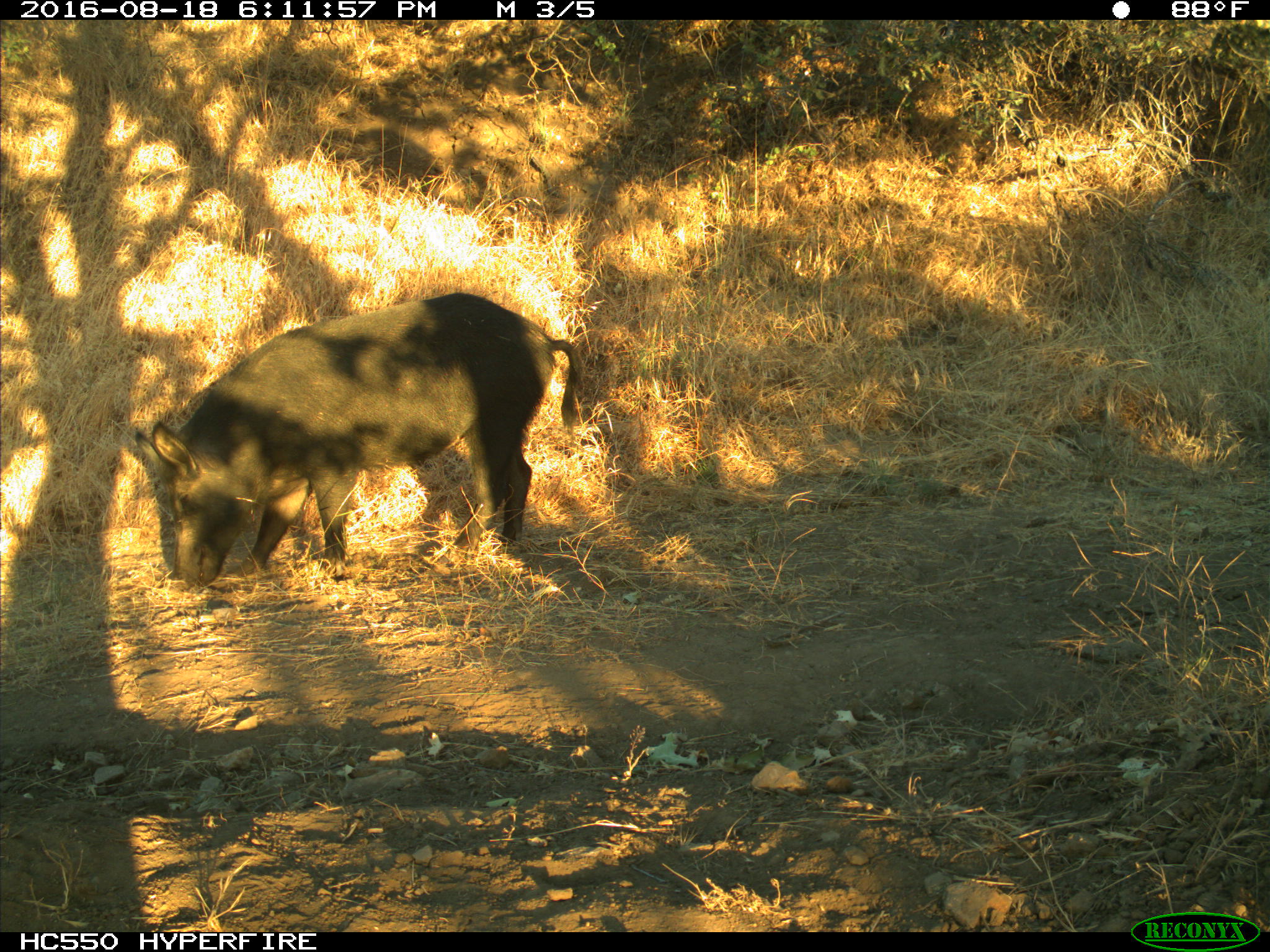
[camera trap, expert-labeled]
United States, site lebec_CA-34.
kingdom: Animalia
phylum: Chordata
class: Mammalia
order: Artiodactyla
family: Suidae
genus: Sus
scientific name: Sus scrofa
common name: wild boar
Sus scrofa (wild boar).